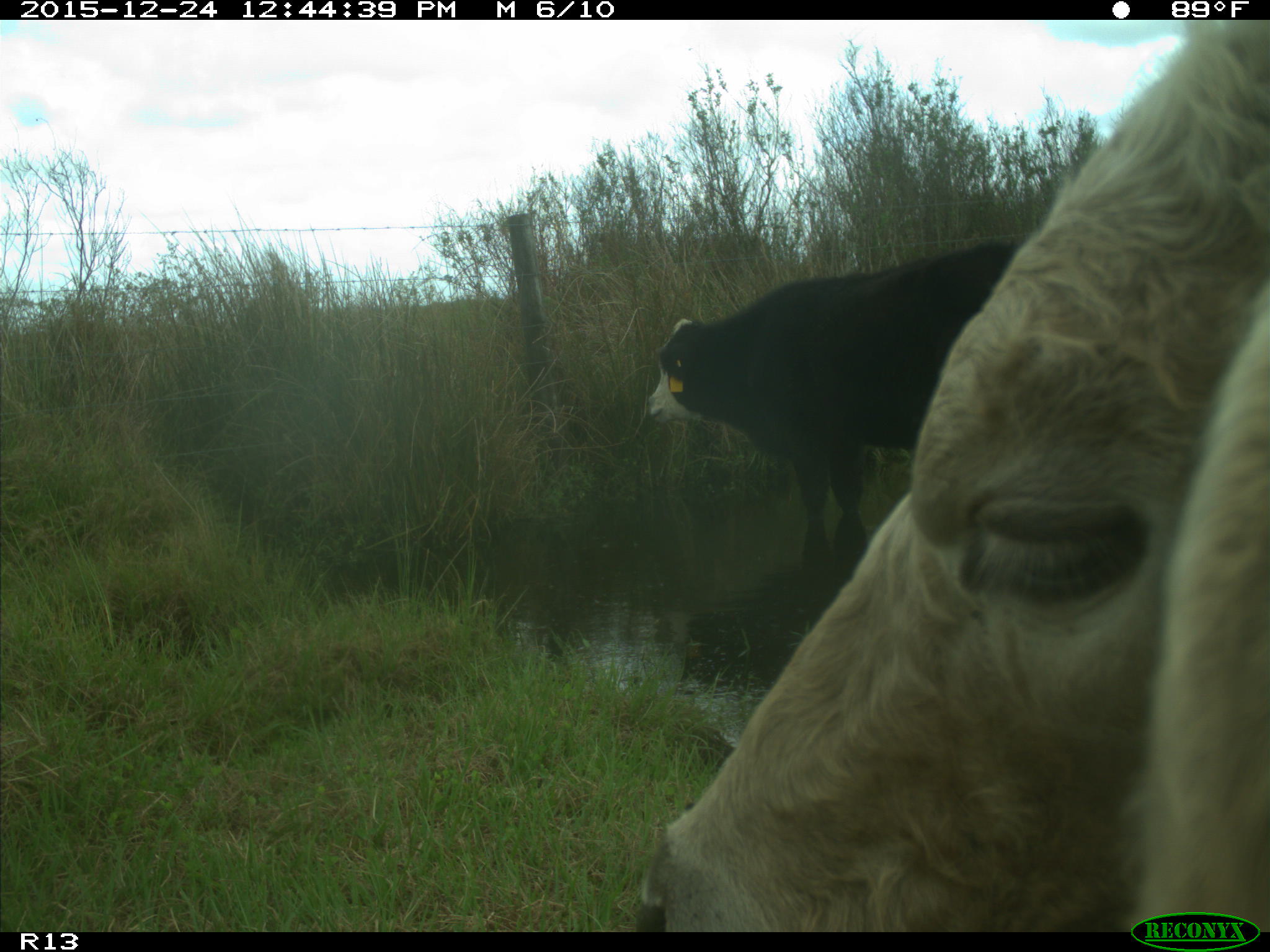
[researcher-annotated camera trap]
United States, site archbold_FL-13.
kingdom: Animalia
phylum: Chordata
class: Mammalia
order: Artiodactyla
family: Bovidae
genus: Bos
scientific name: Bos taurus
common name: domestic cow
Bos taurus (domestic cow).